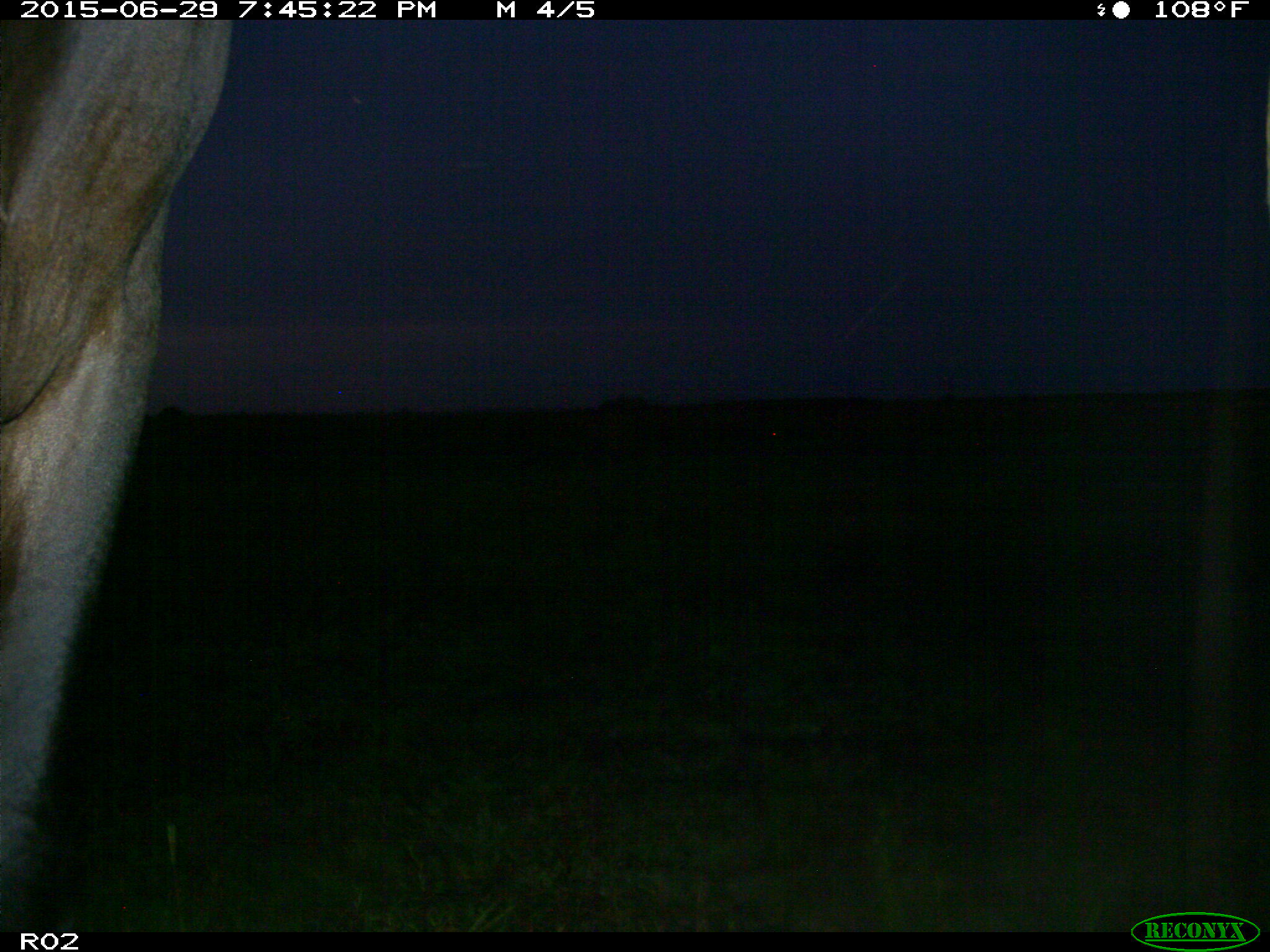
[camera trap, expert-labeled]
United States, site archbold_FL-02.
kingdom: Animalia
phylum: Chordata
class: Mammalia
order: Artiodactyla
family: Bovidae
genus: Bos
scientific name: Bos taurus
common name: domestic cow